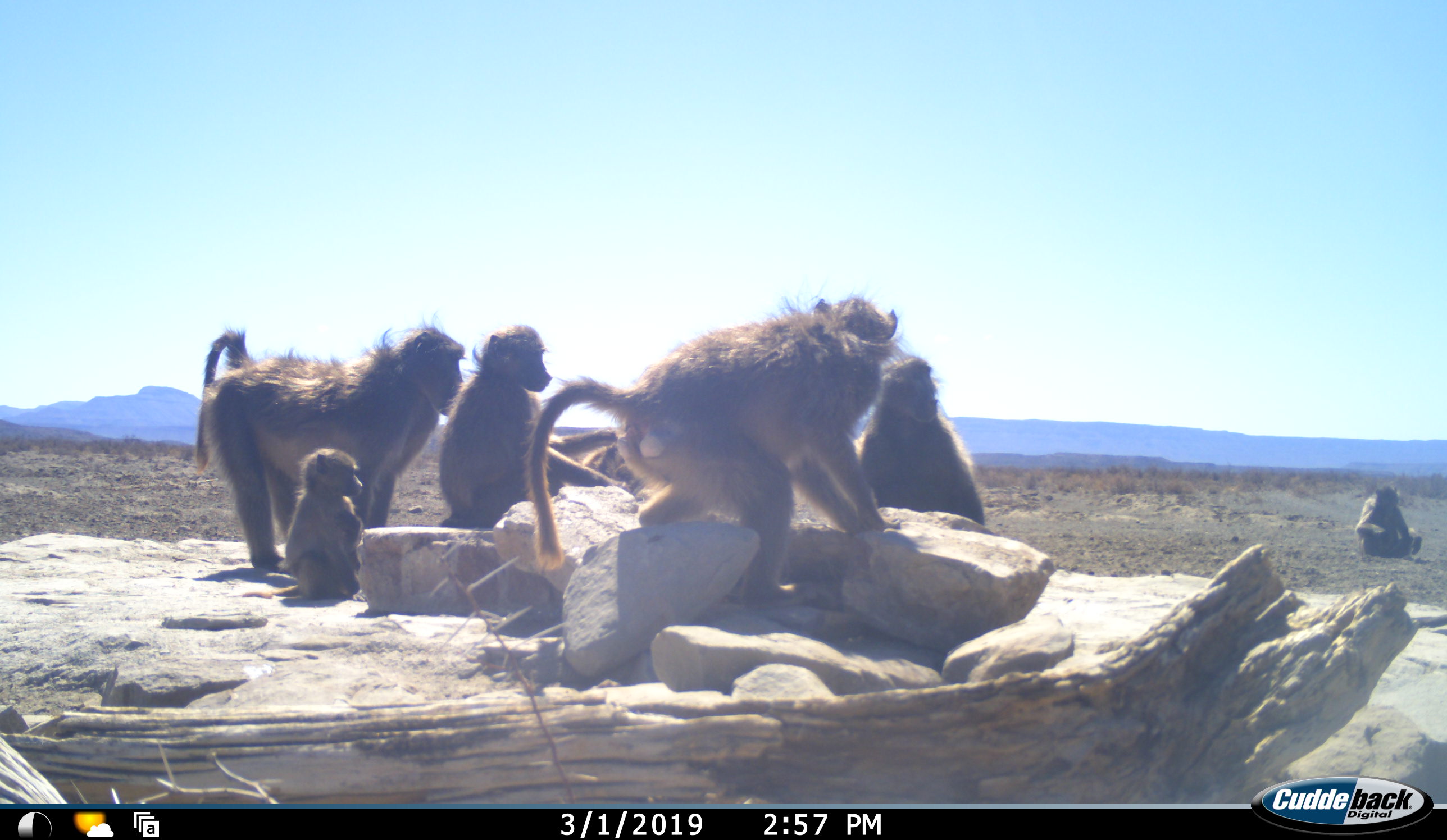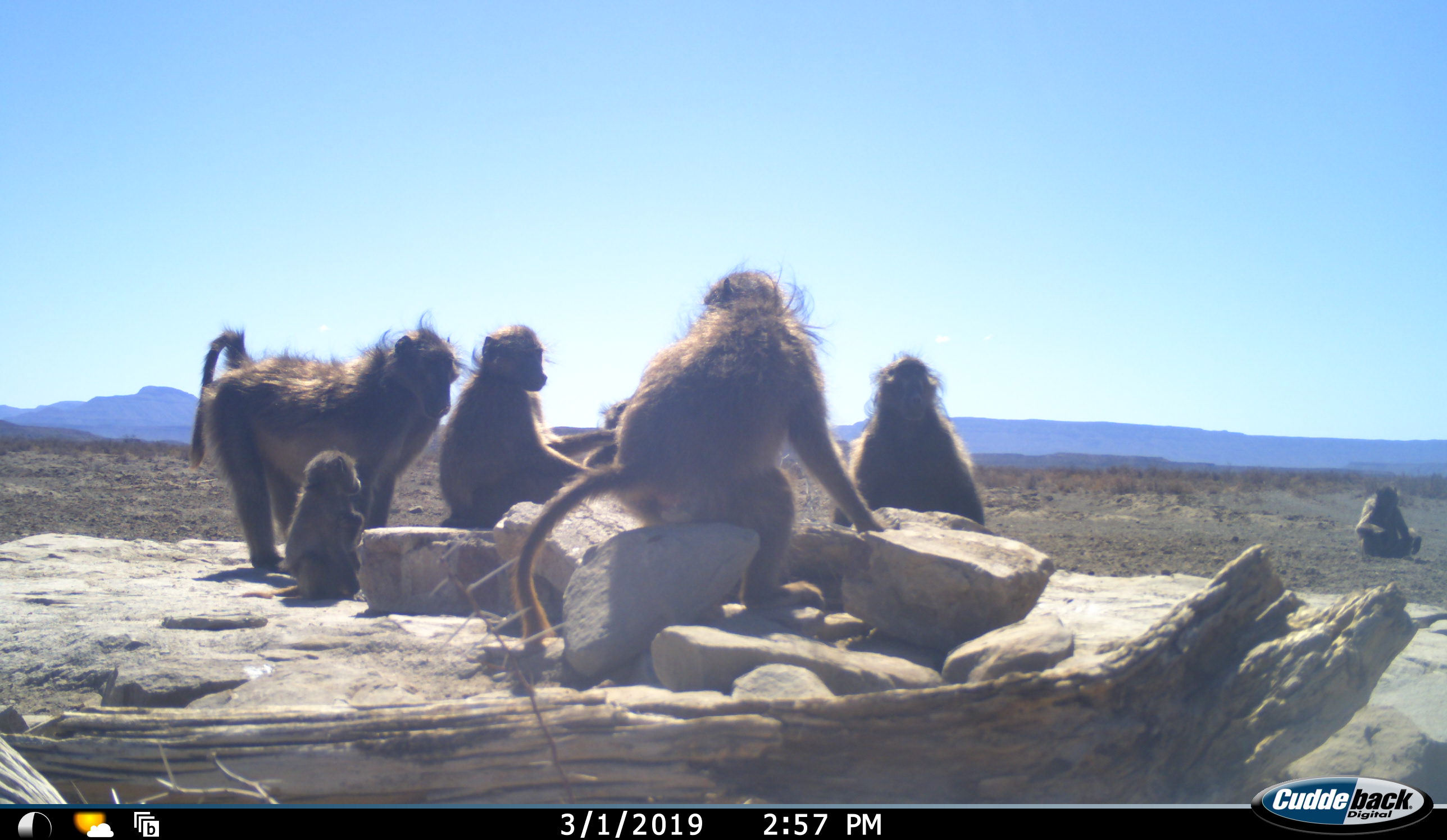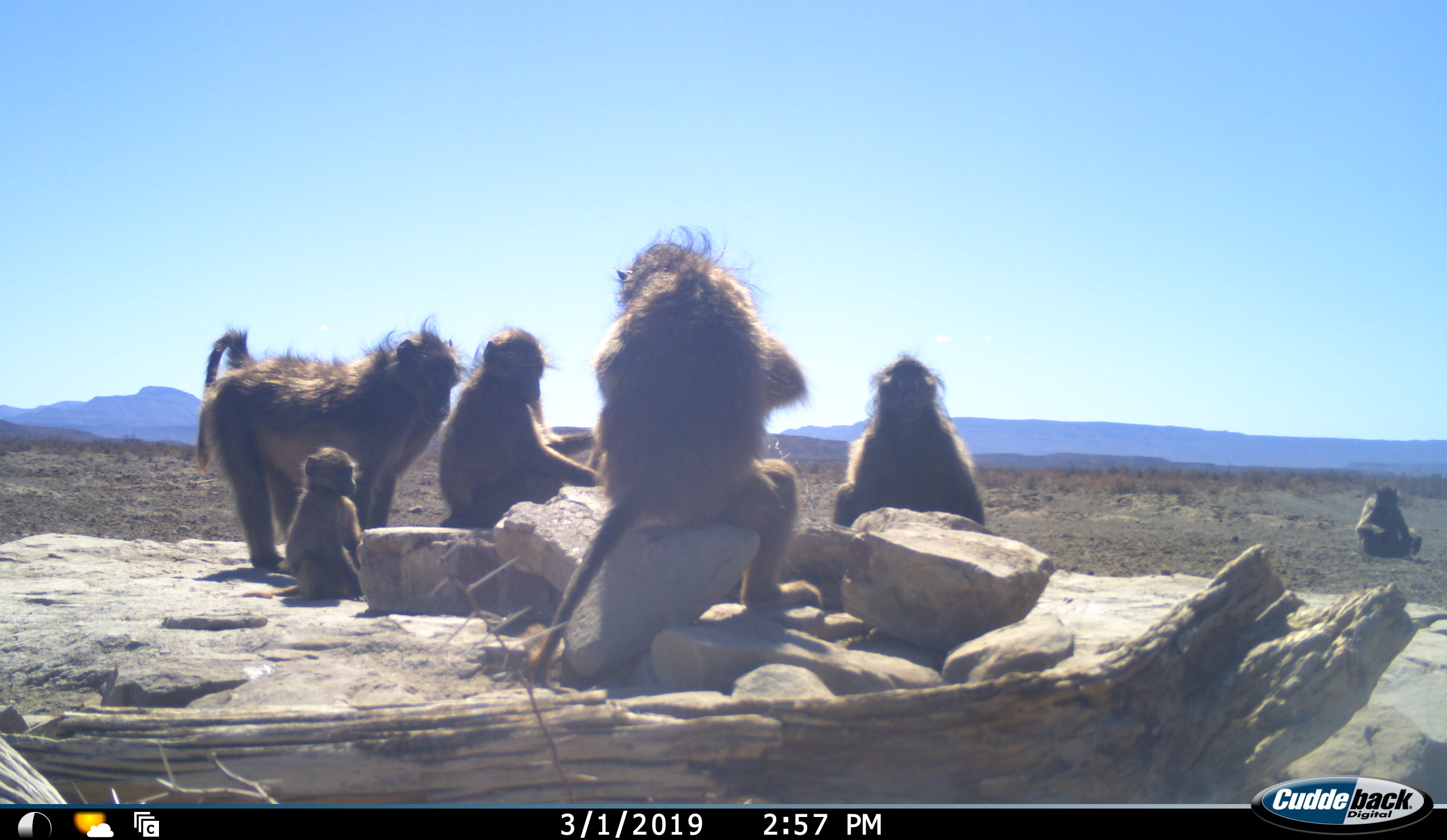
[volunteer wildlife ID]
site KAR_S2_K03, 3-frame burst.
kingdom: Animalia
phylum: Chordata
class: Mammalia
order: Primates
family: Cercopithecidae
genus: Papio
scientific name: Papio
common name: baboon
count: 7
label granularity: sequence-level